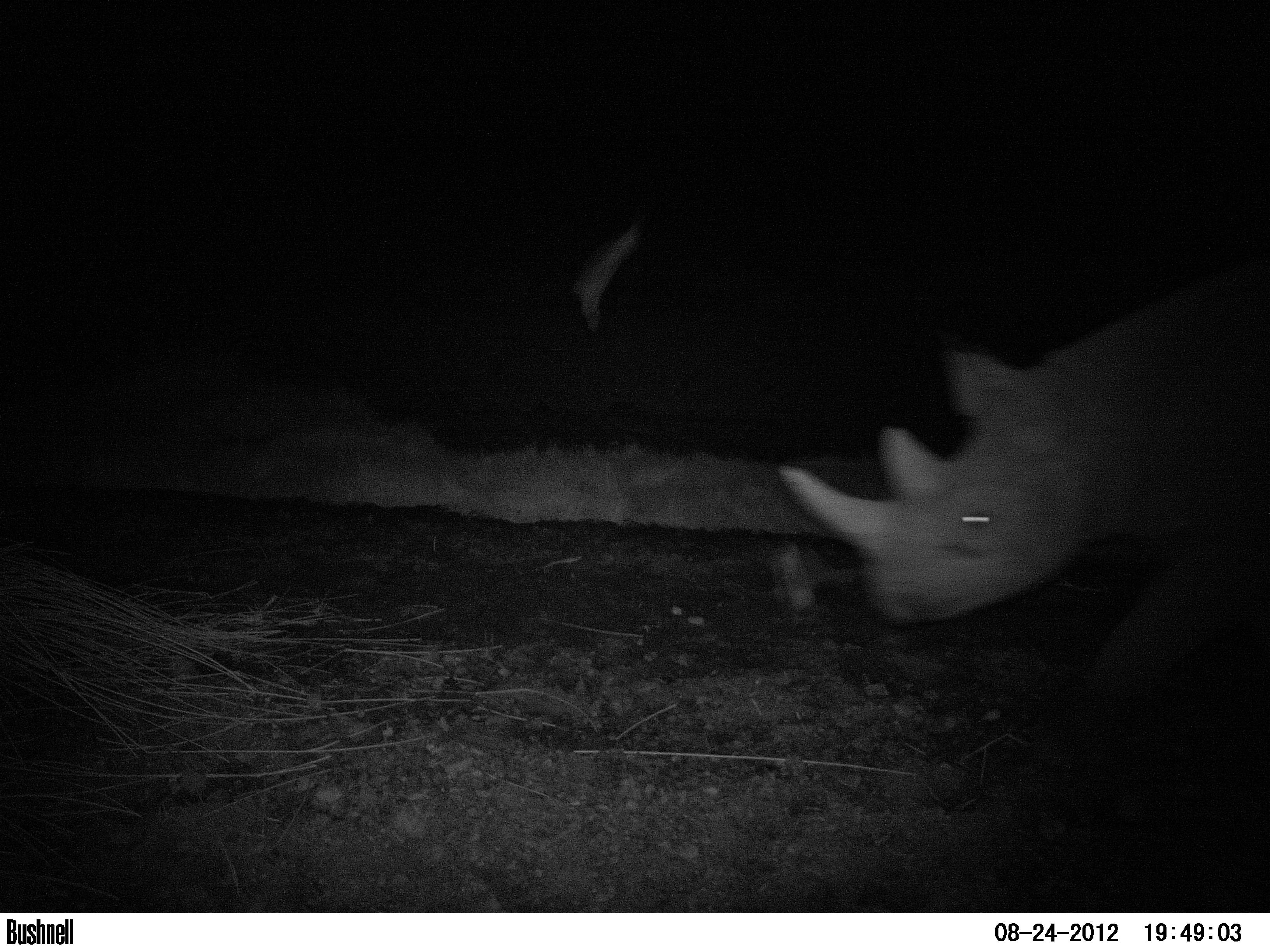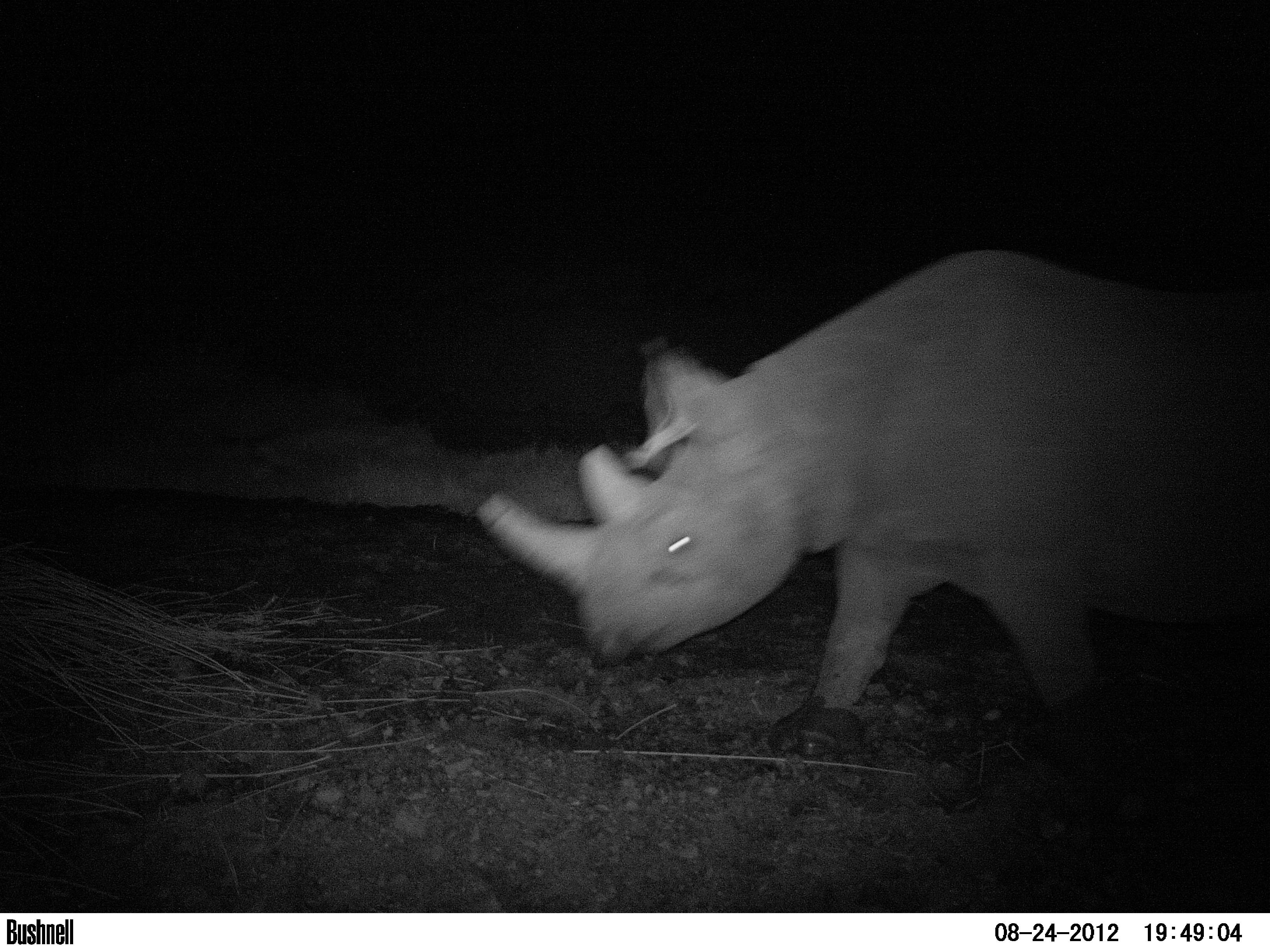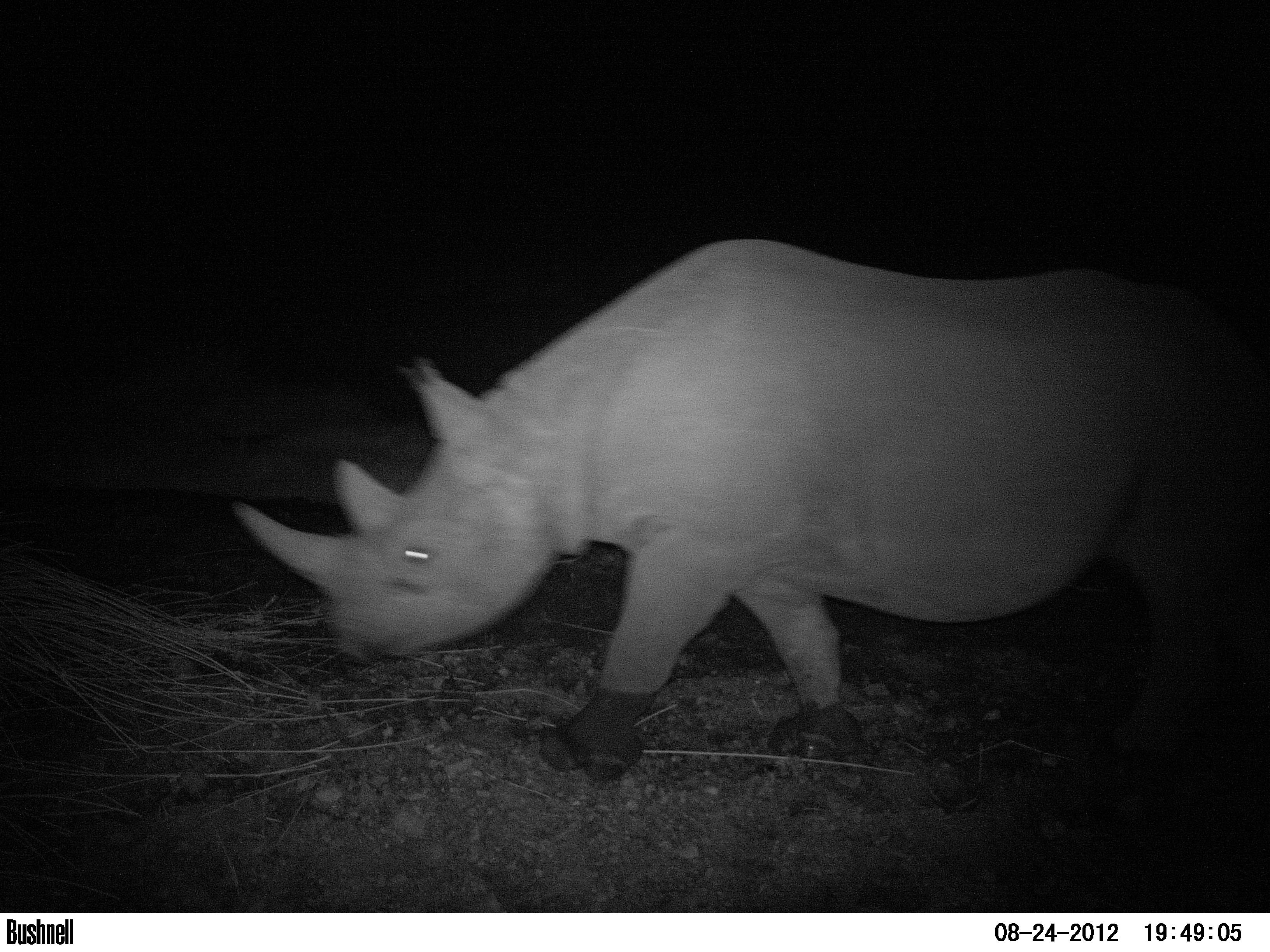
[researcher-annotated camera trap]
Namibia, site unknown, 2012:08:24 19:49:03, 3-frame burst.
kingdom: Animalia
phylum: Chordata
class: Mammalia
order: Perissodactyla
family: Rhinocerotidae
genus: Diceros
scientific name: Diceros bicornis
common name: black rhinoceros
Diceros bicornis (black rhinoceros).